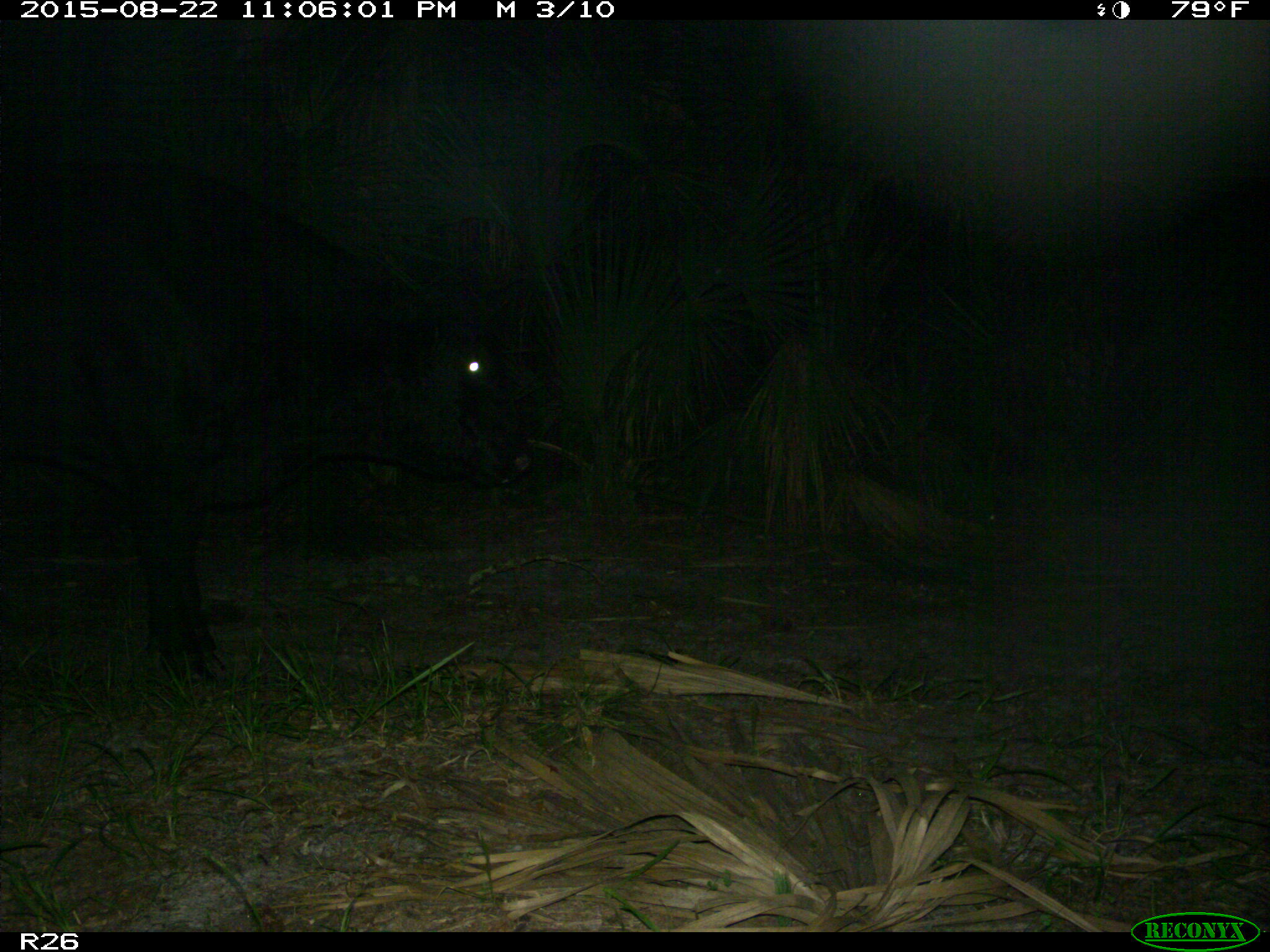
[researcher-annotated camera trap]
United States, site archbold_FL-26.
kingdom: Animalia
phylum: Chordata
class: Mammalia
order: Artiodactyla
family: Bovidae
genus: Bos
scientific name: Bos taurus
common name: domestic cow